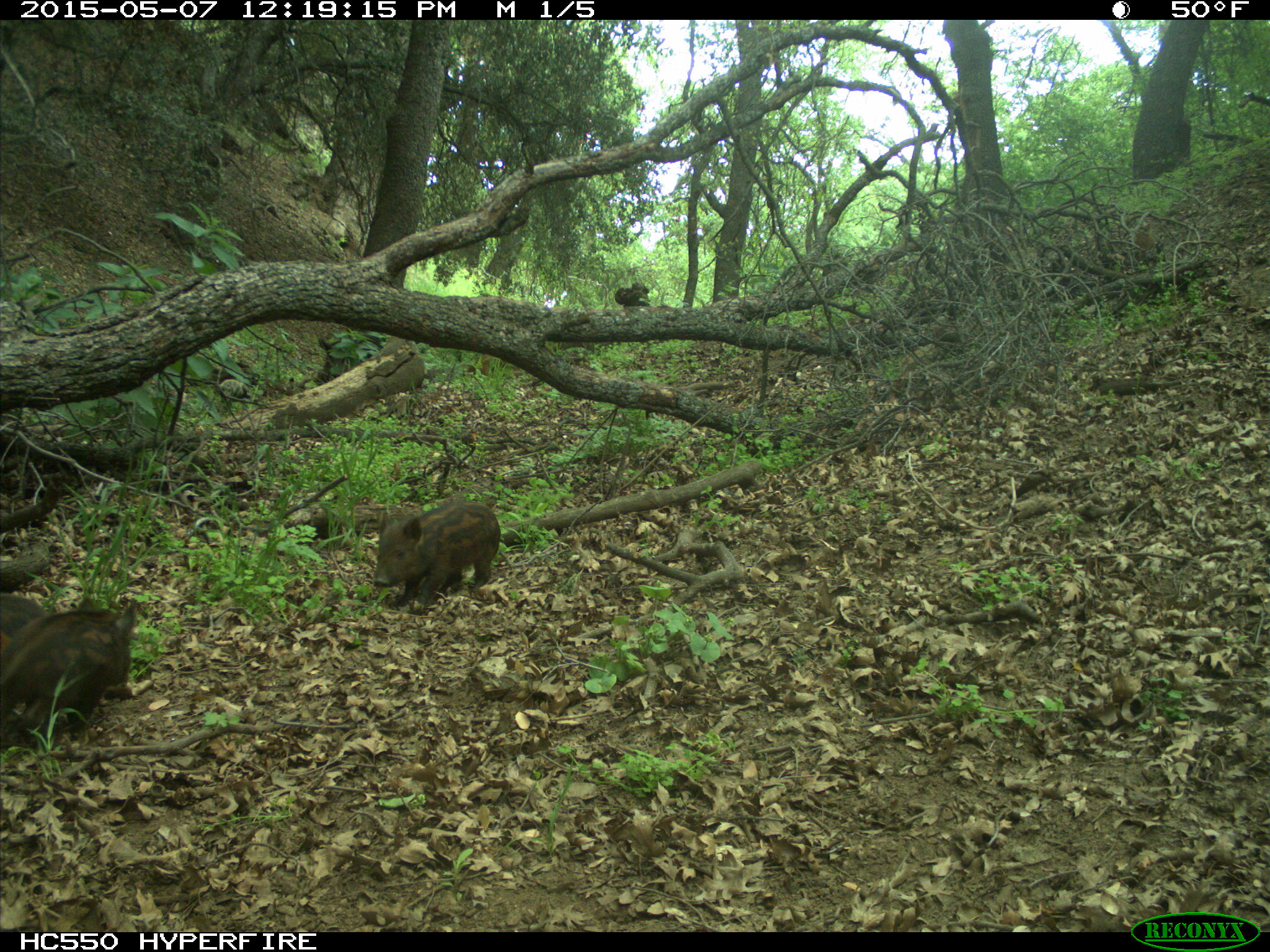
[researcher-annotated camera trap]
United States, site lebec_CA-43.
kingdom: Animalia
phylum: Chordata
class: Mammalia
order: Artiodactyla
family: Suidae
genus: Sus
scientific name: Sus scrofa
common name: wild boar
Sus scrofa (wild boar).